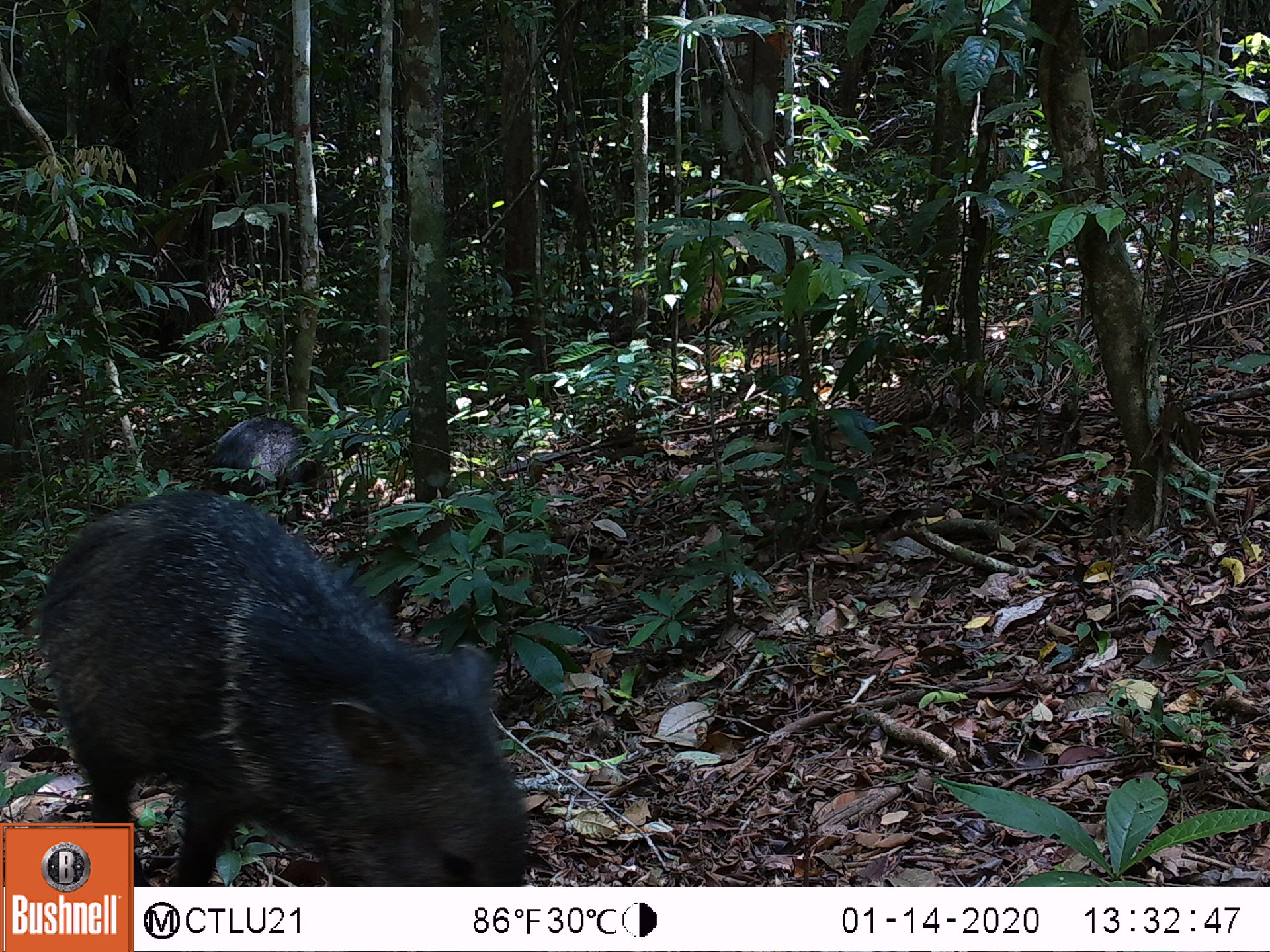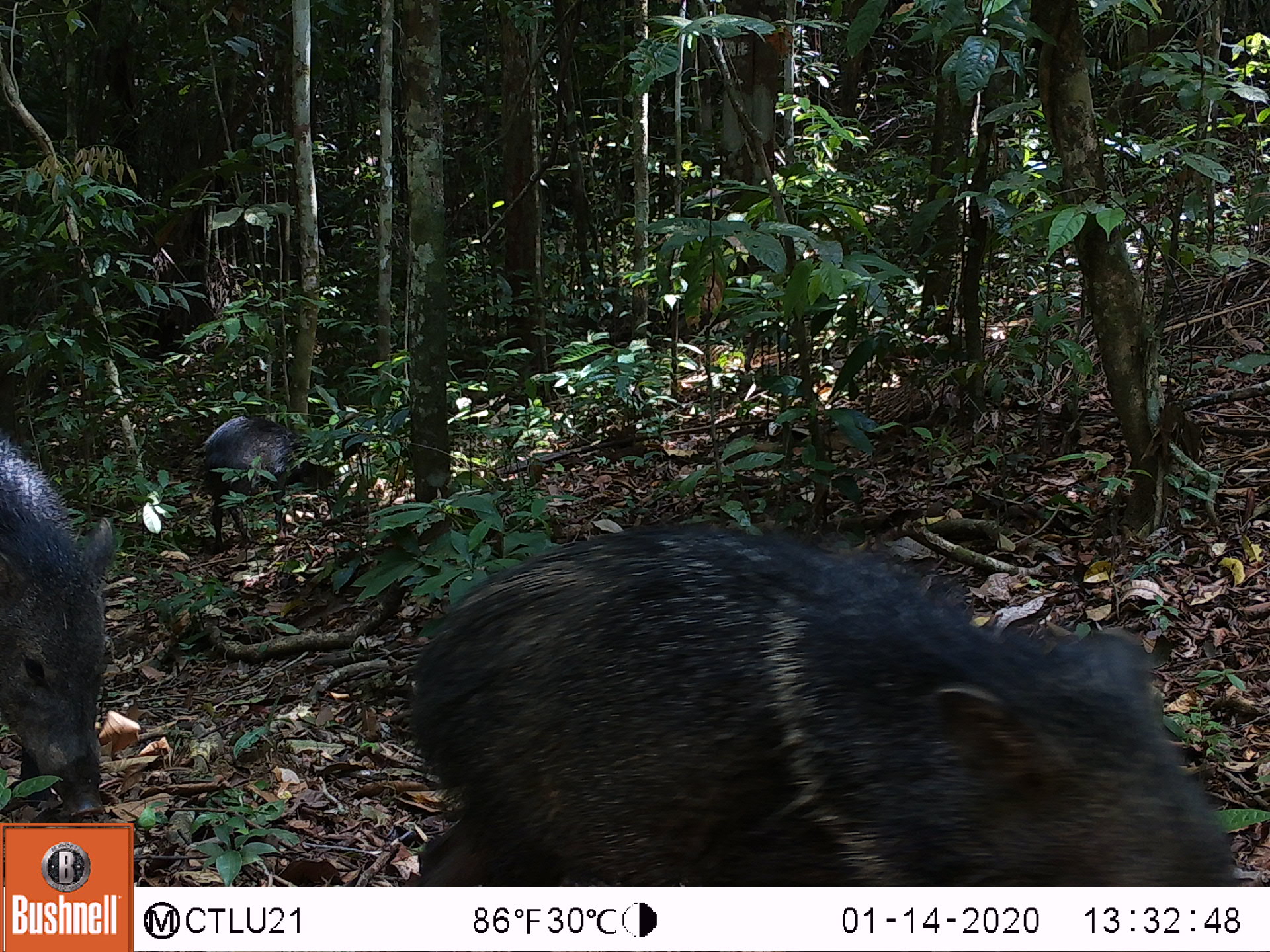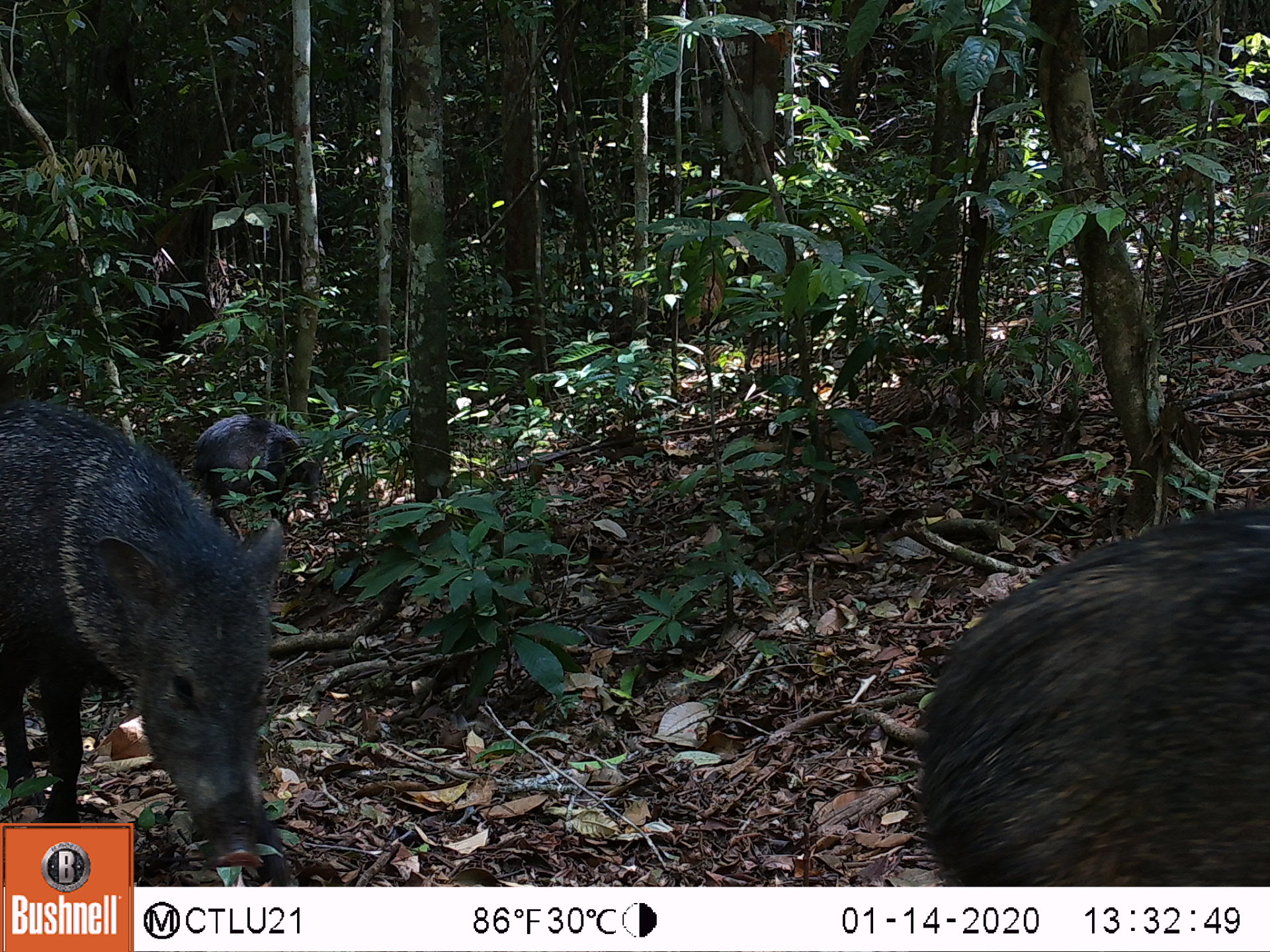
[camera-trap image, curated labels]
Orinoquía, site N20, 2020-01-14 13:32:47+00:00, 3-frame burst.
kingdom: Animalia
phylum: Chordata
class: Mammalia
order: Artiodactyla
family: Tayassuidae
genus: Pecari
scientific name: Pecari tajacu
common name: collared peccary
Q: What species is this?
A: Collared peccary (Pecari tajacu).